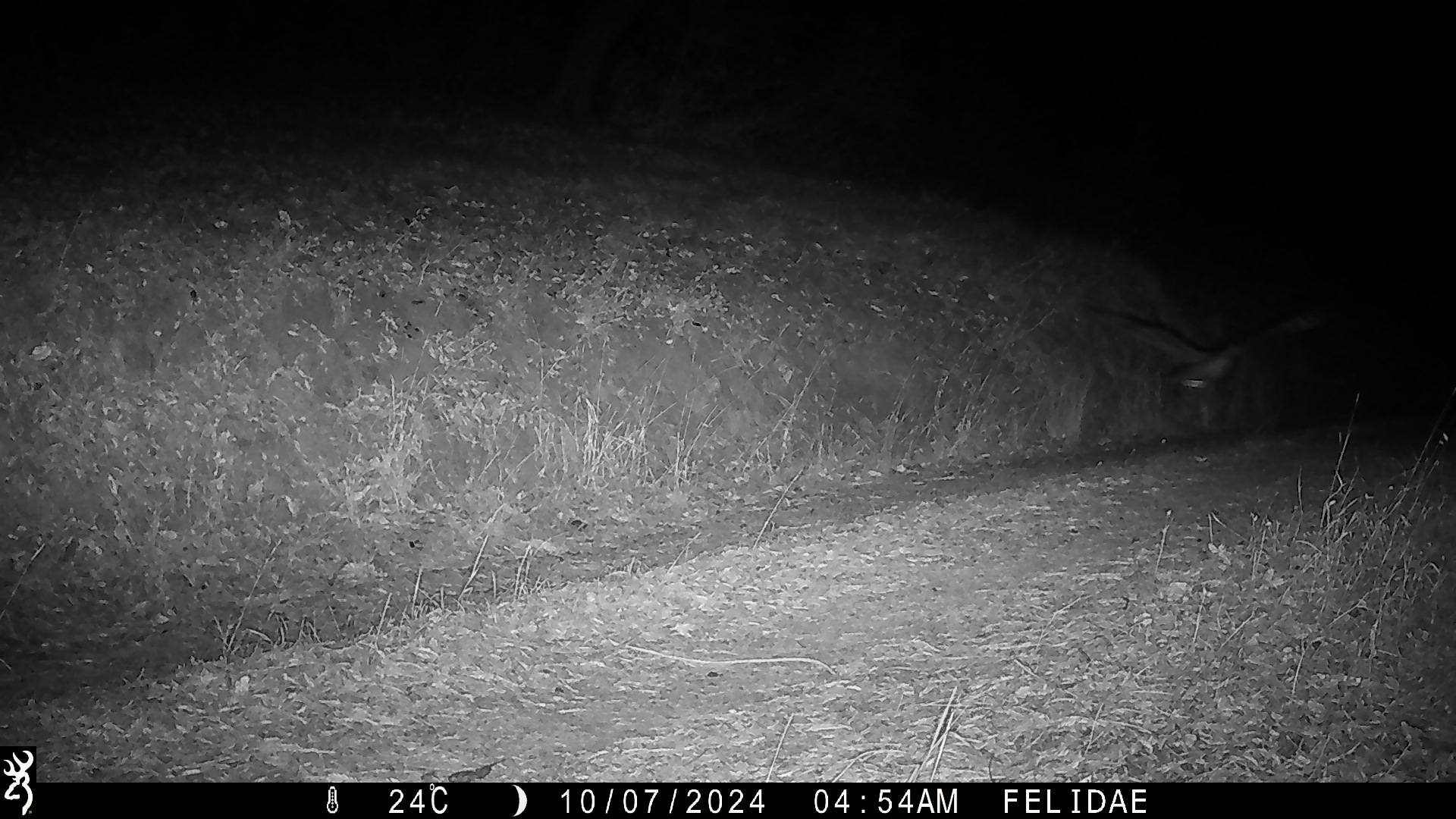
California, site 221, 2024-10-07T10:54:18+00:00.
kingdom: Animalia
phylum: Chordata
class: Aves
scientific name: Aves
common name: bird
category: unknown bird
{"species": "unknown bird (bird) (Aves)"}